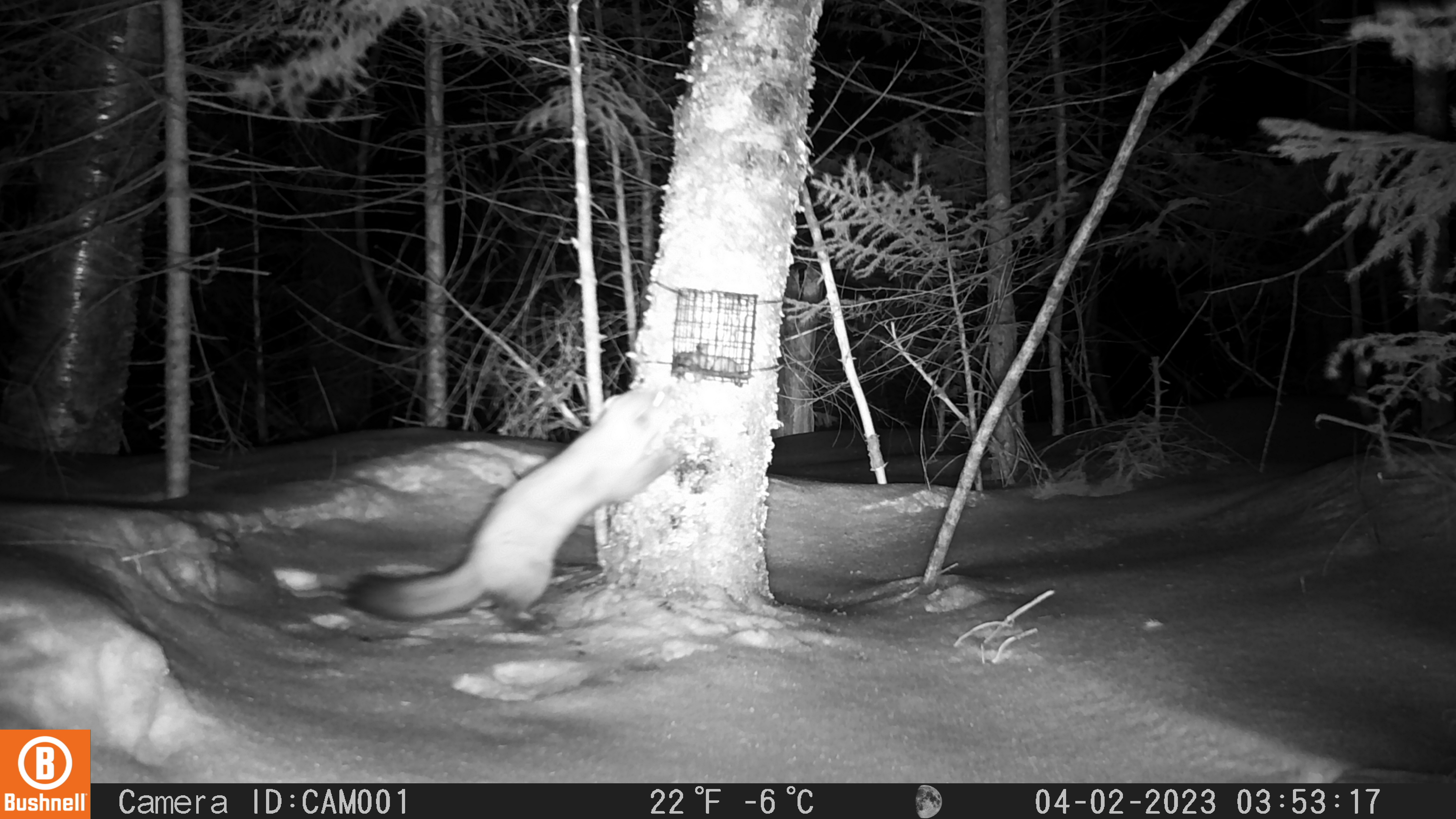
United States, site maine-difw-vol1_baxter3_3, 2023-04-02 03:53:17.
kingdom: Animalia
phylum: Chordata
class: Mammalia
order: Carnivora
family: Mustelidae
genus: Martes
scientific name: Martes americana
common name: american marten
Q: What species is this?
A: American marten (Martes americana).